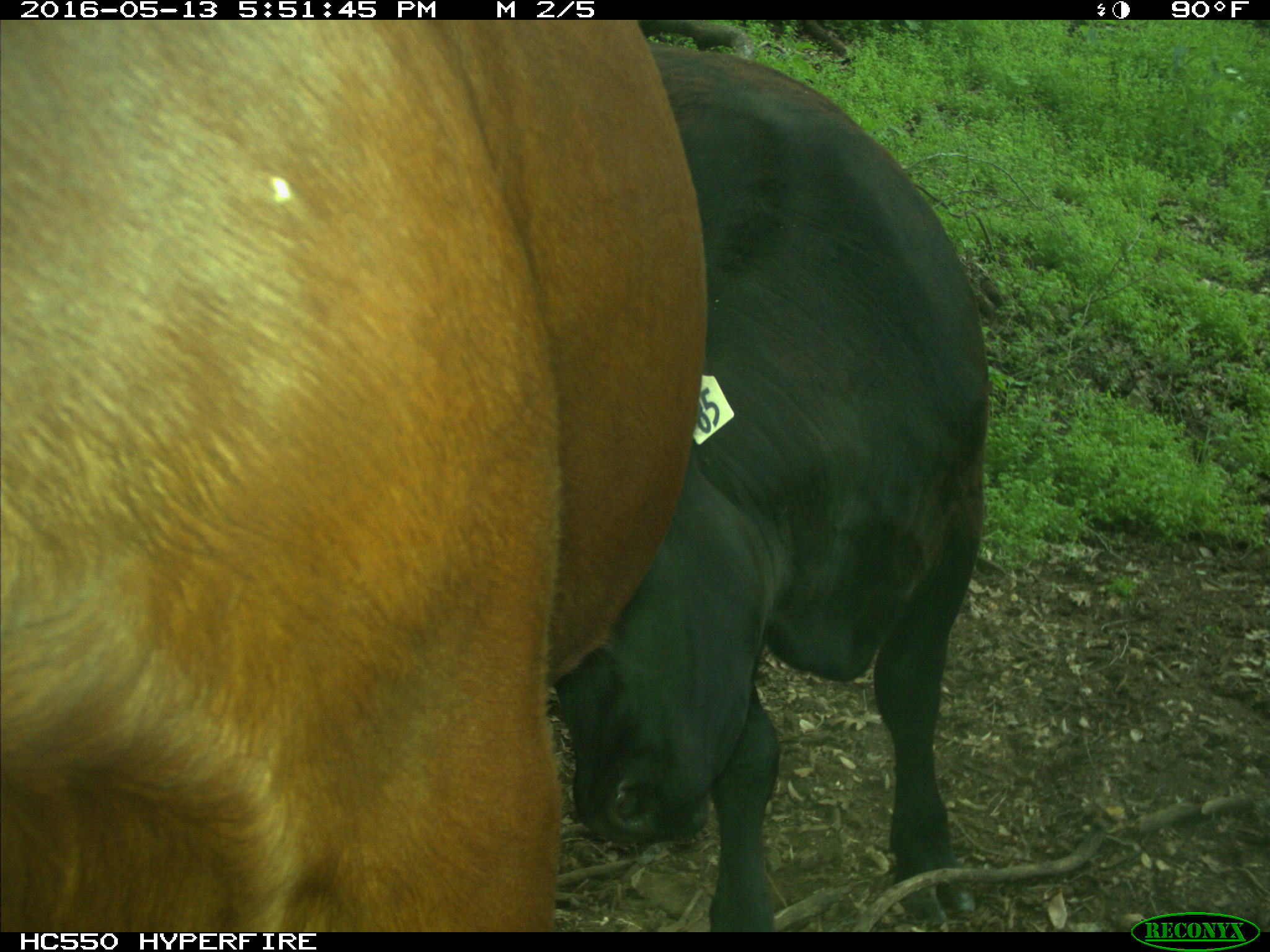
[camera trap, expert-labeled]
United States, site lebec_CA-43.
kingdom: Animalia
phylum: Chordata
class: Mammalia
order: Artiodactyla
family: Bovidae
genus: Bos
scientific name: Bos taurus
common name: domestic cow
Bos taurus (domestic cow).